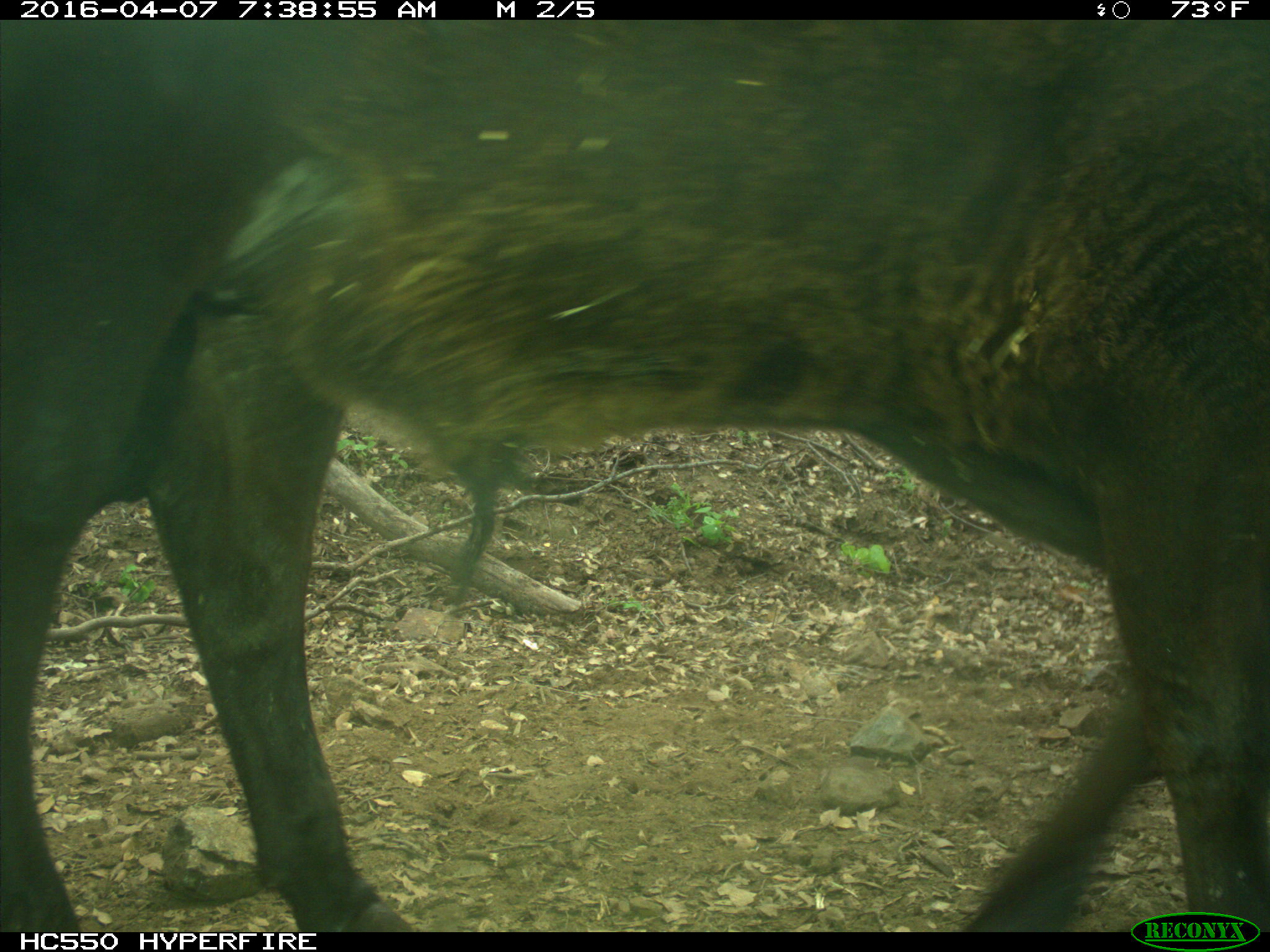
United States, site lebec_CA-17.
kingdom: Animalia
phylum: Chordata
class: Mammalia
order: Artiodactyla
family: Bovidae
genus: Bos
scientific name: Bos taurus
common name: domestic cow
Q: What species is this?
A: Bos taurus (domestic cow).